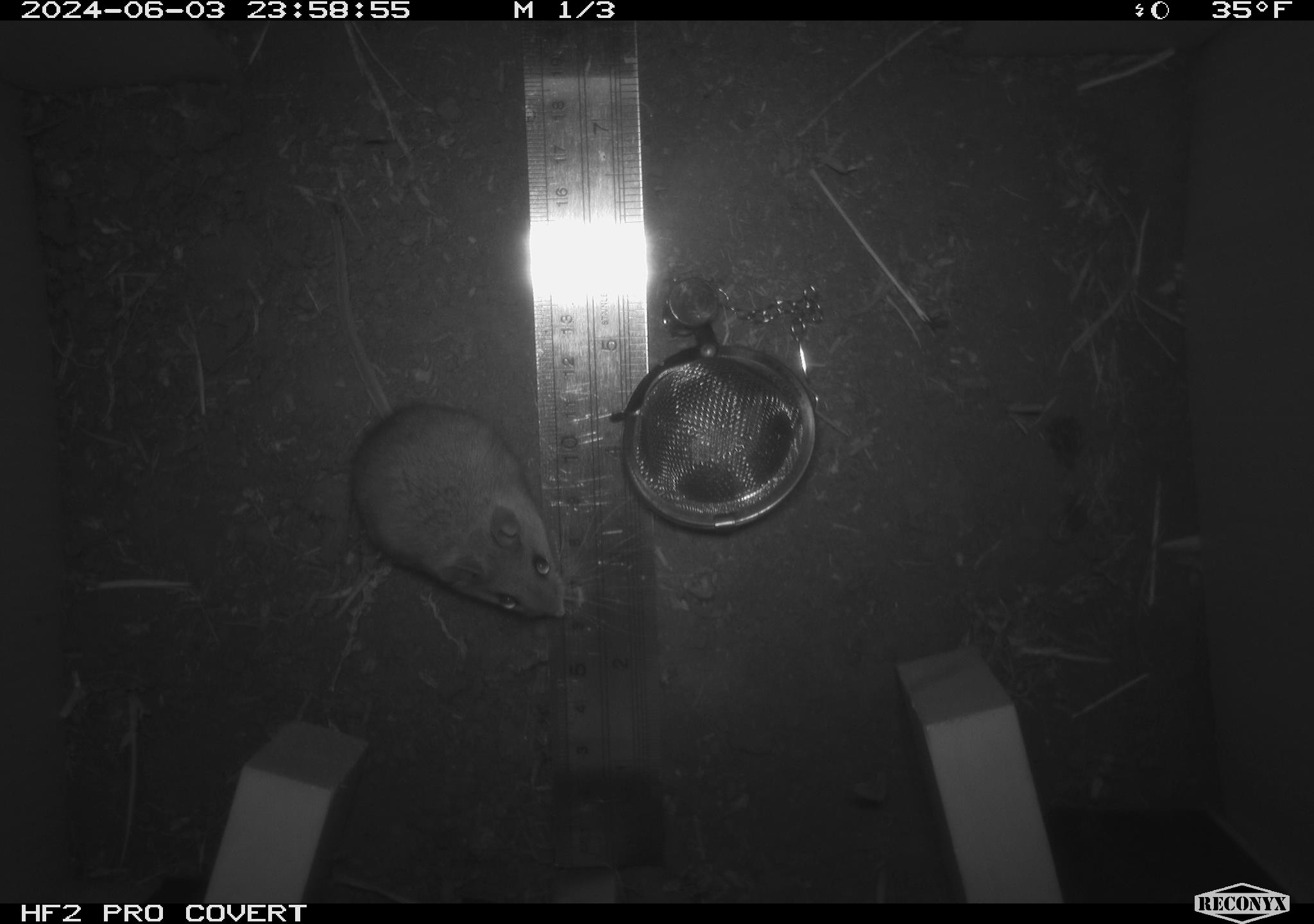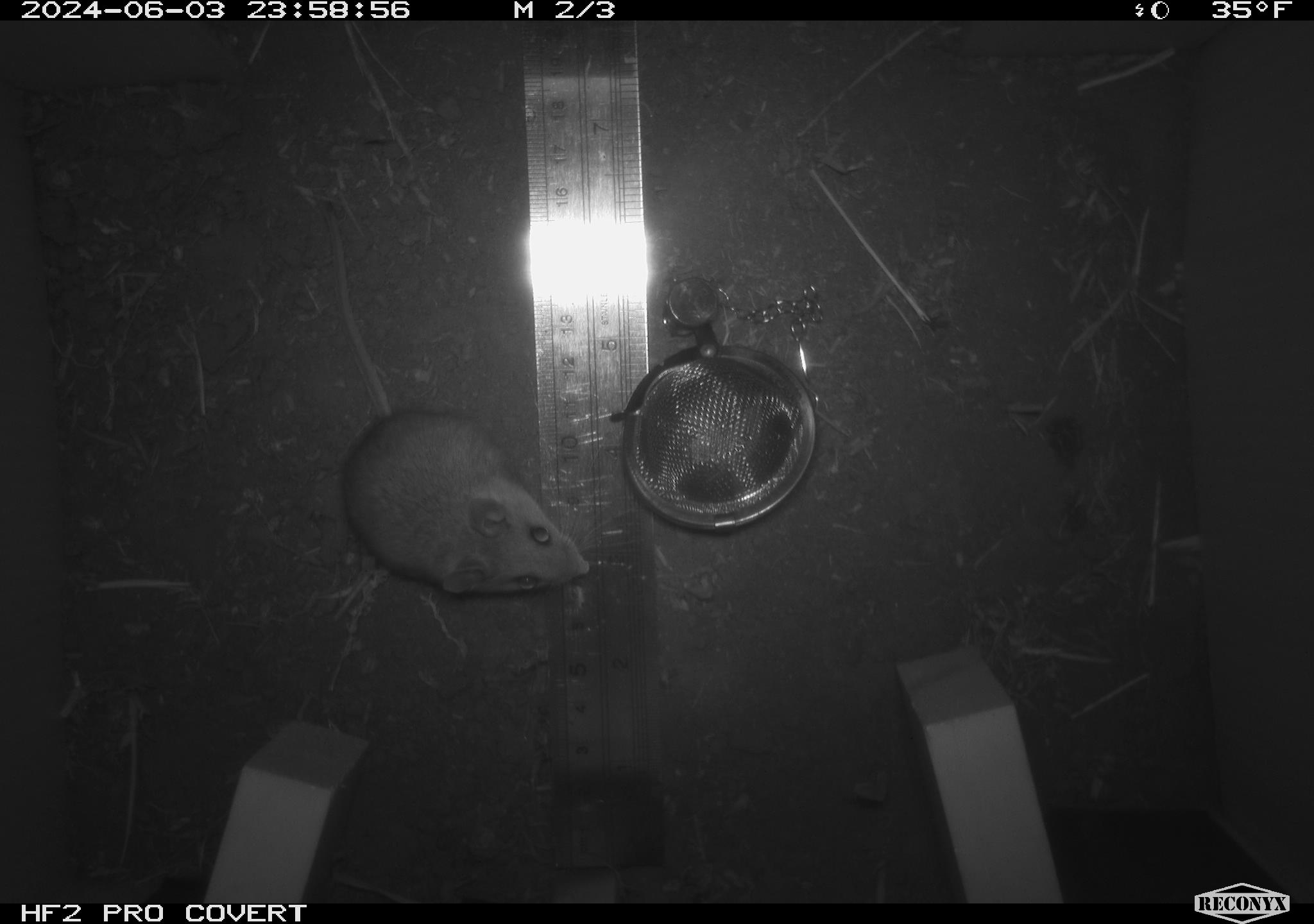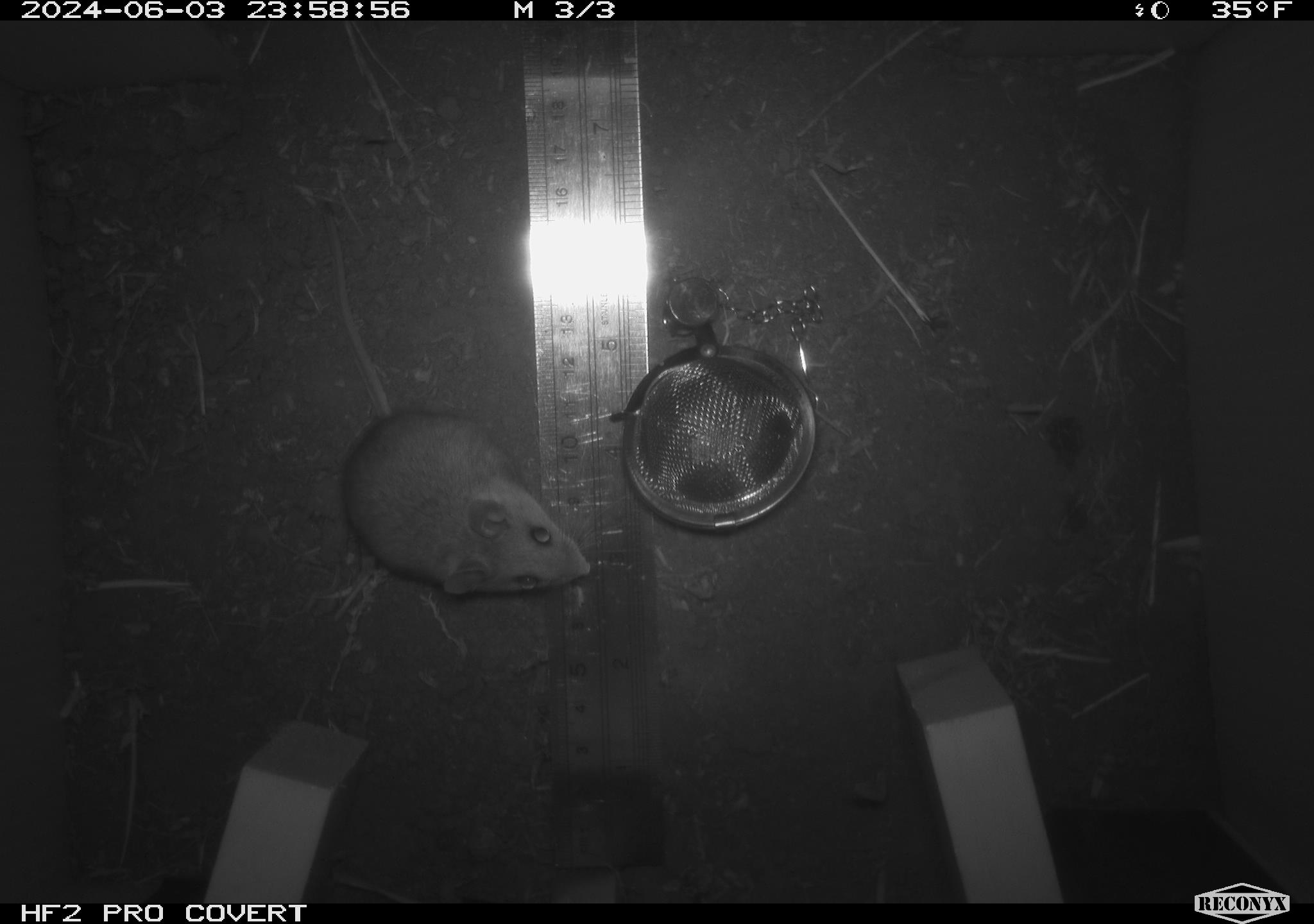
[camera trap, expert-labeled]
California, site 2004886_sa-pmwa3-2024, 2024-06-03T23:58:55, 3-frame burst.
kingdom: Animalia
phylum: Chordata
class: Mammalia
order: Rodentia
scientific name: Rodentia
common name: mouse species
Mouse species (Rodentia).